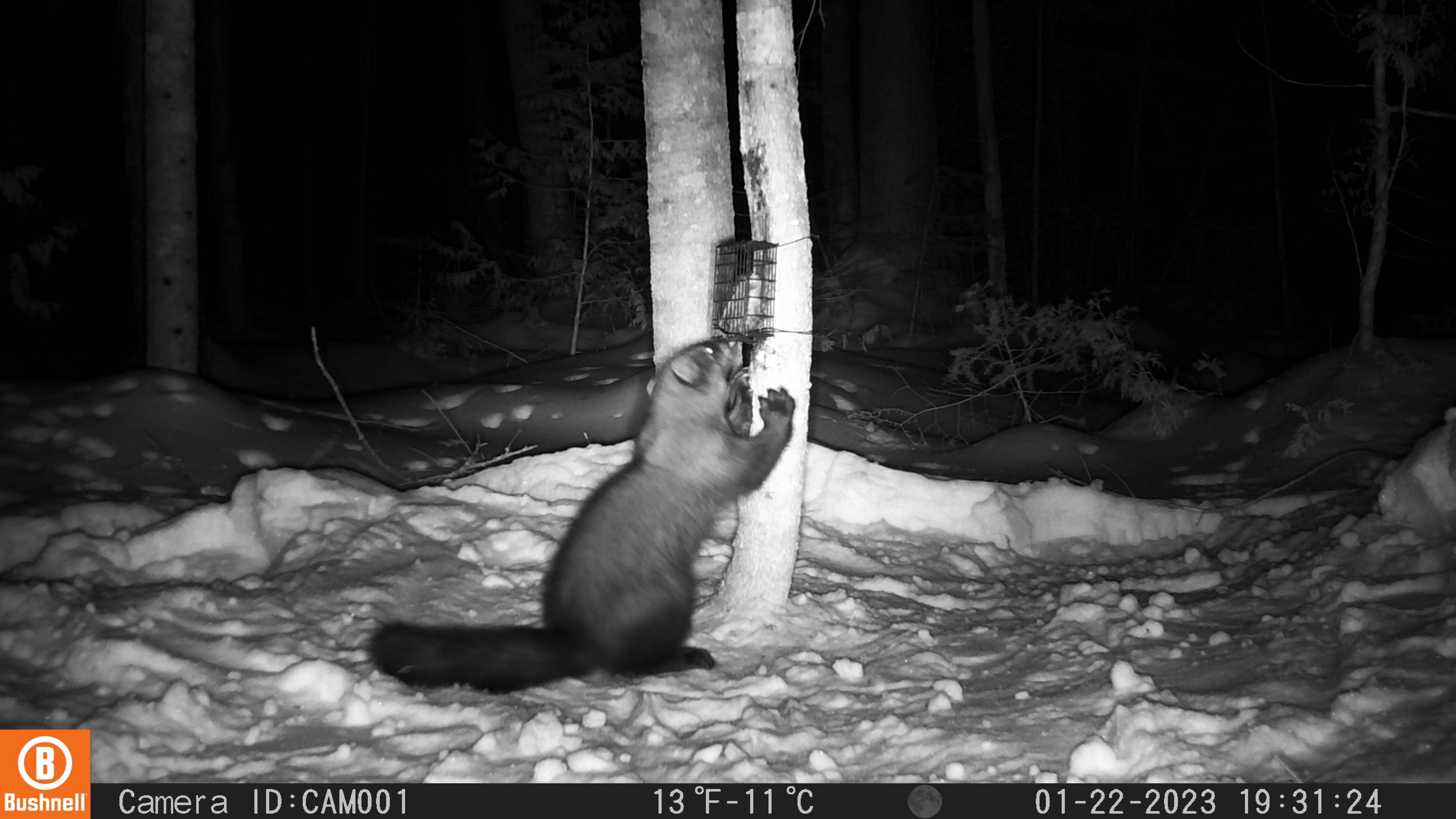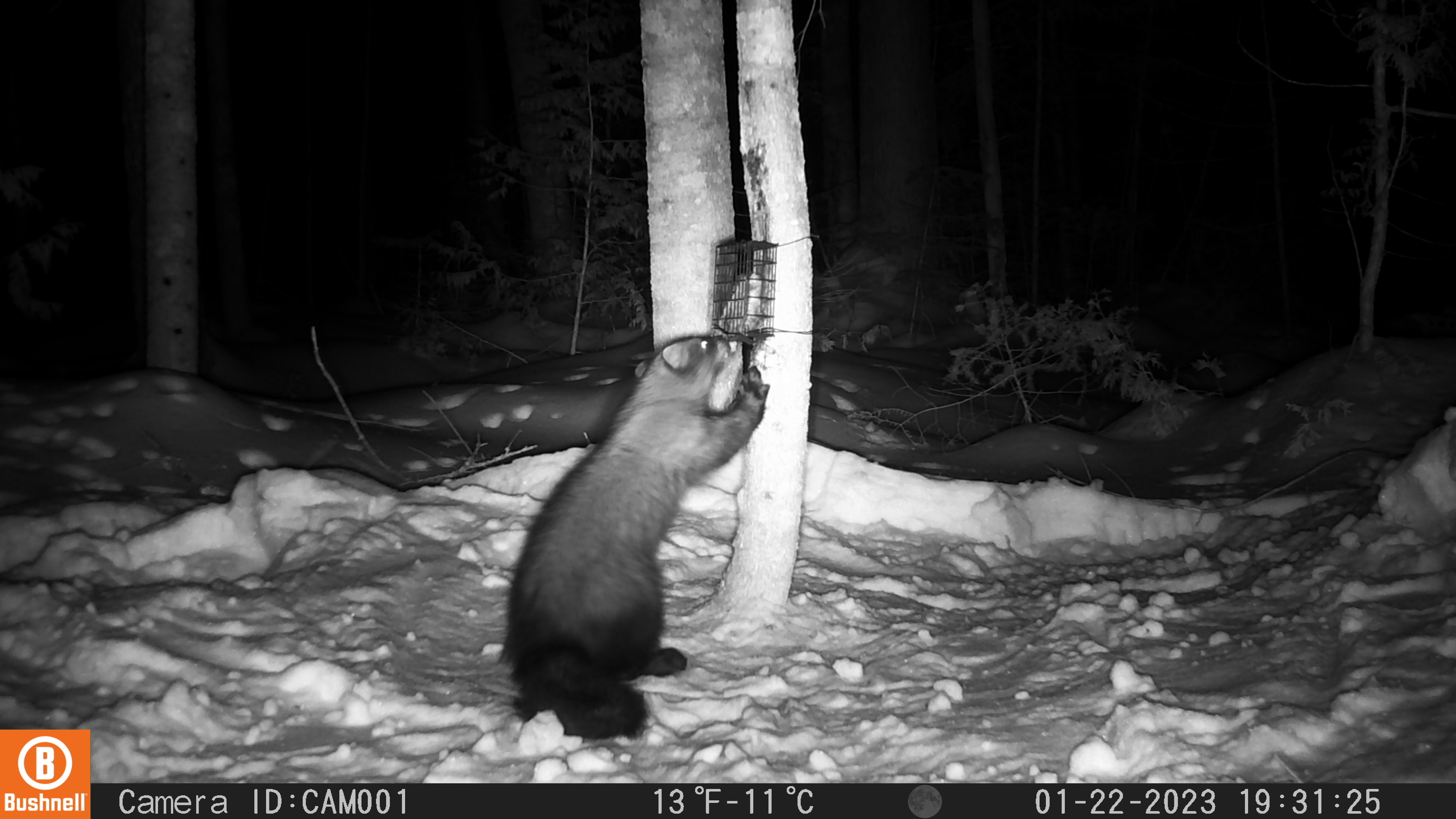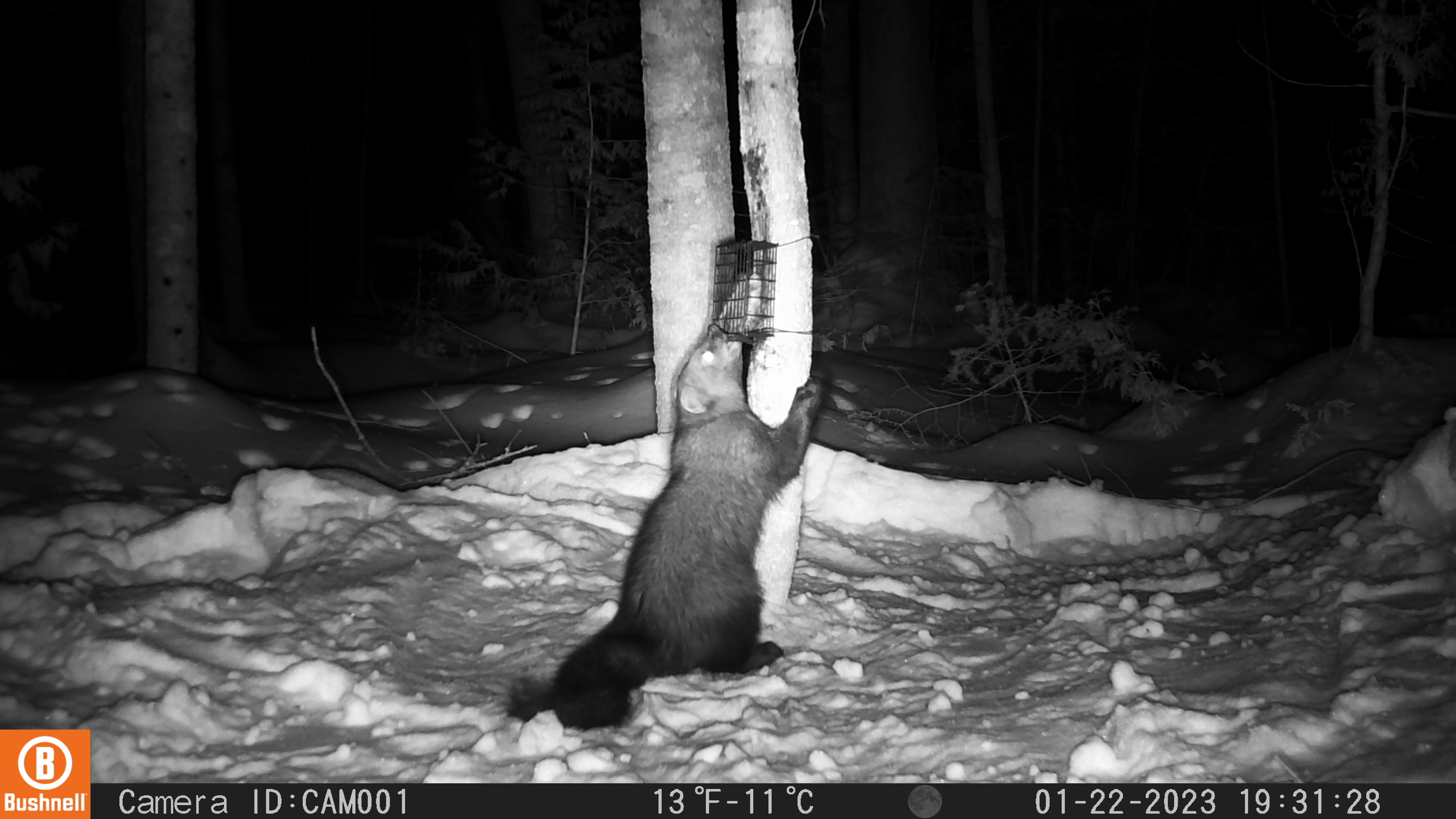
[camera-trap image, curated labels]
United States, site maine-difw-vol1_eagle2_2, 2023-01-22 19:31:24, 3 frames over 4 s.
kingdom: Animalia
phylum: Chordata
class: Mammalia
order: Carnivora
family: Mustelidae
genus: Pekania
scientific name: Pekania pennanti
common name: fisher